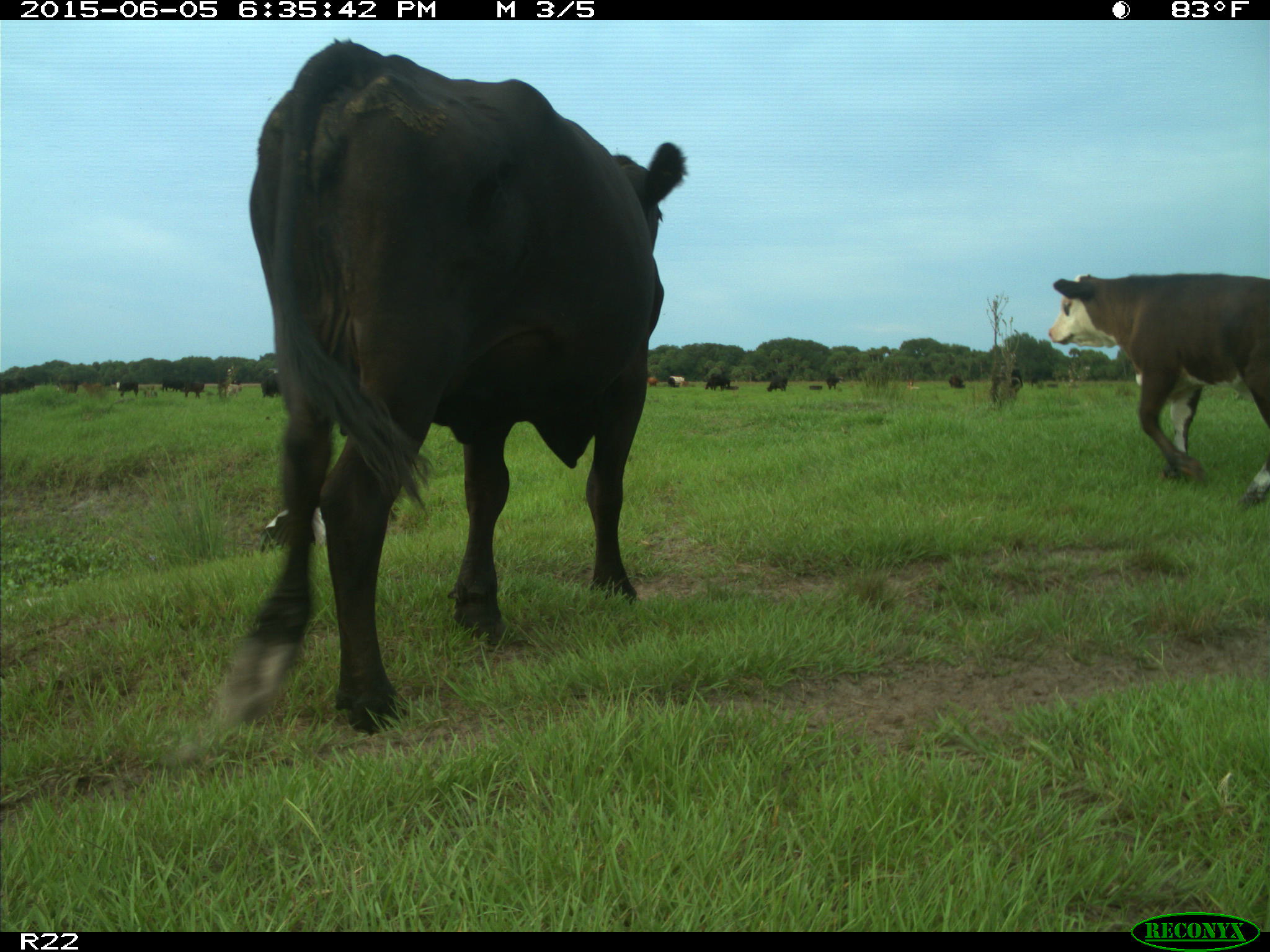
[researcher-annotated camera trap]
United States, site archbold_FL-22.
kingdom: Animalia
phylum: Chordata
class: Mammalia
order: Artiodactyla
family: Bovidae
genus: Bos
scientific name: Bos taurus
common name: domestic cow